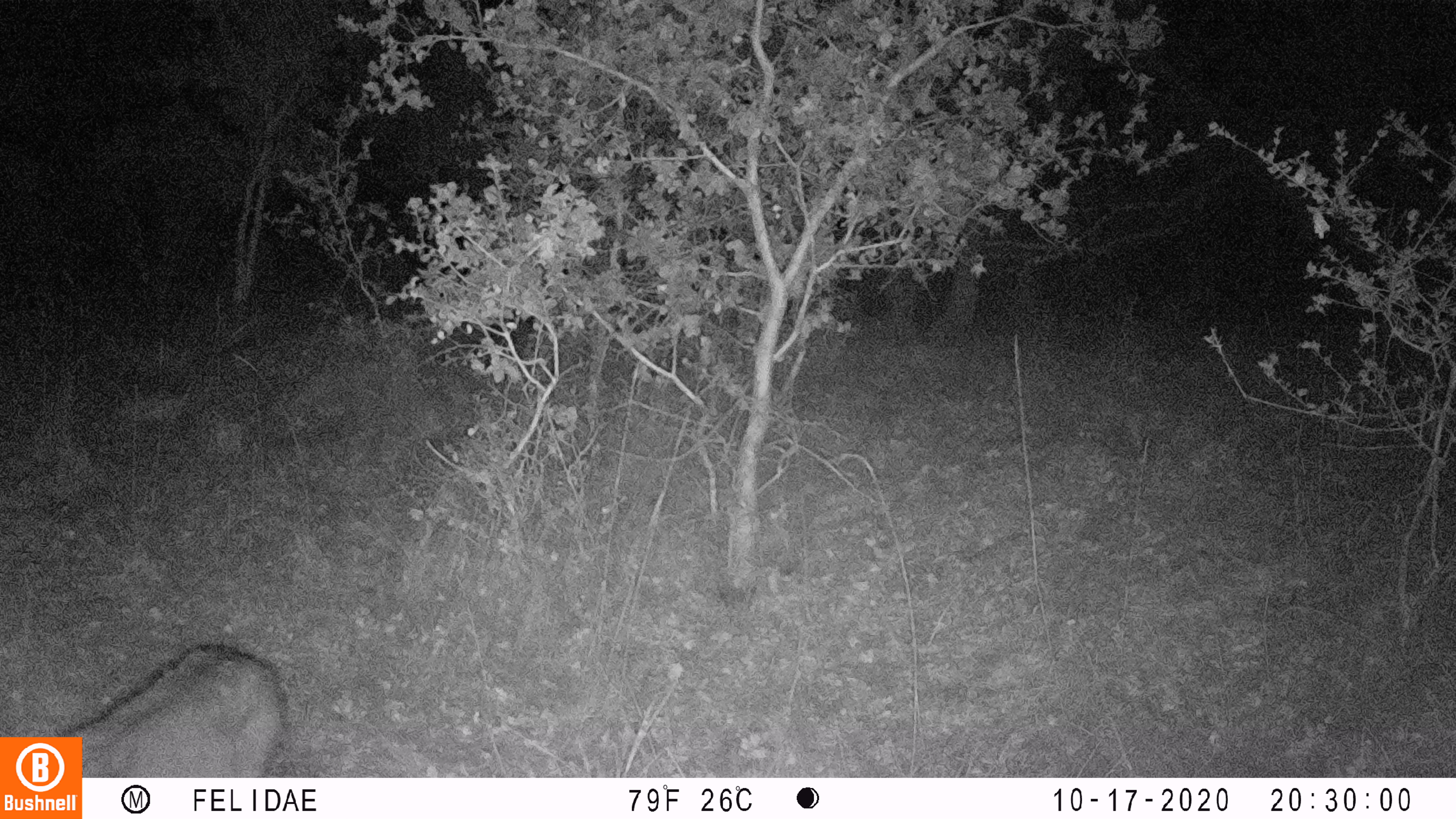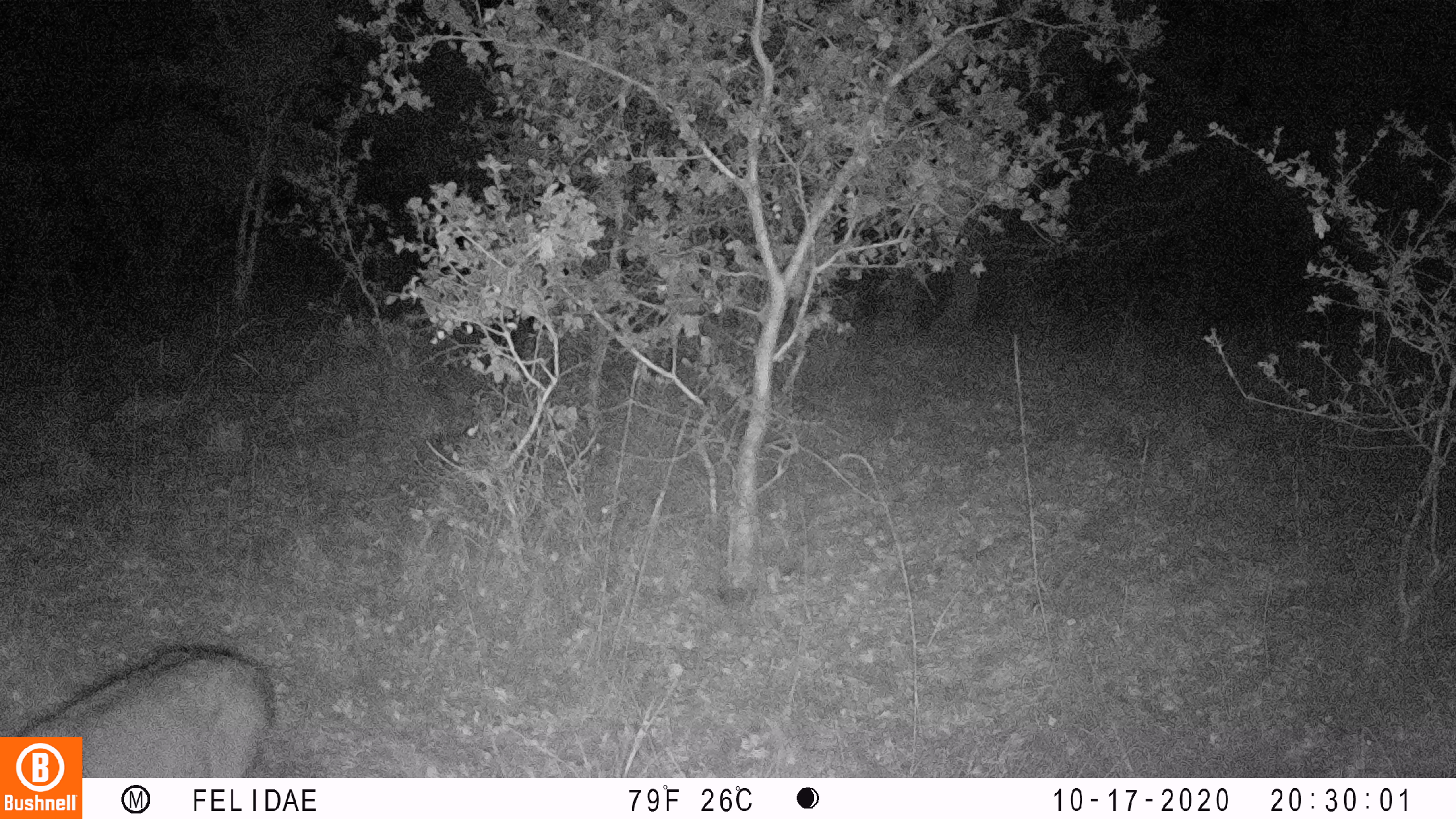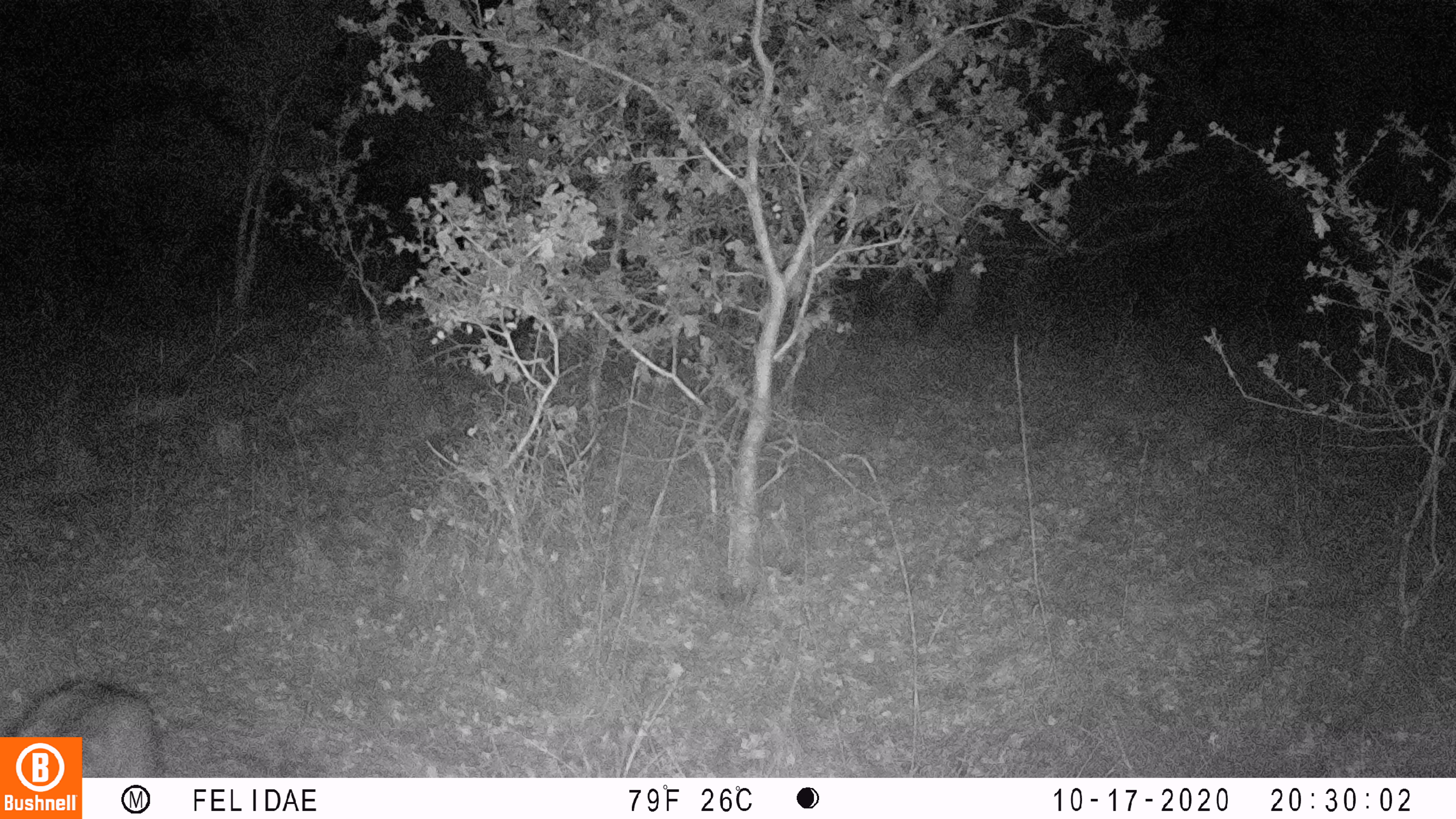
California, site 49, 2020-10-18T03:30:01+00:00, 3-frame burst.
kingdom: Animalia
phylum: Chordata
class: Mammalia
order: Artiodactyla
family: Cervidae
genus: Odocoileus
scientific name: Odocoileus hemionus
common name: mule deer